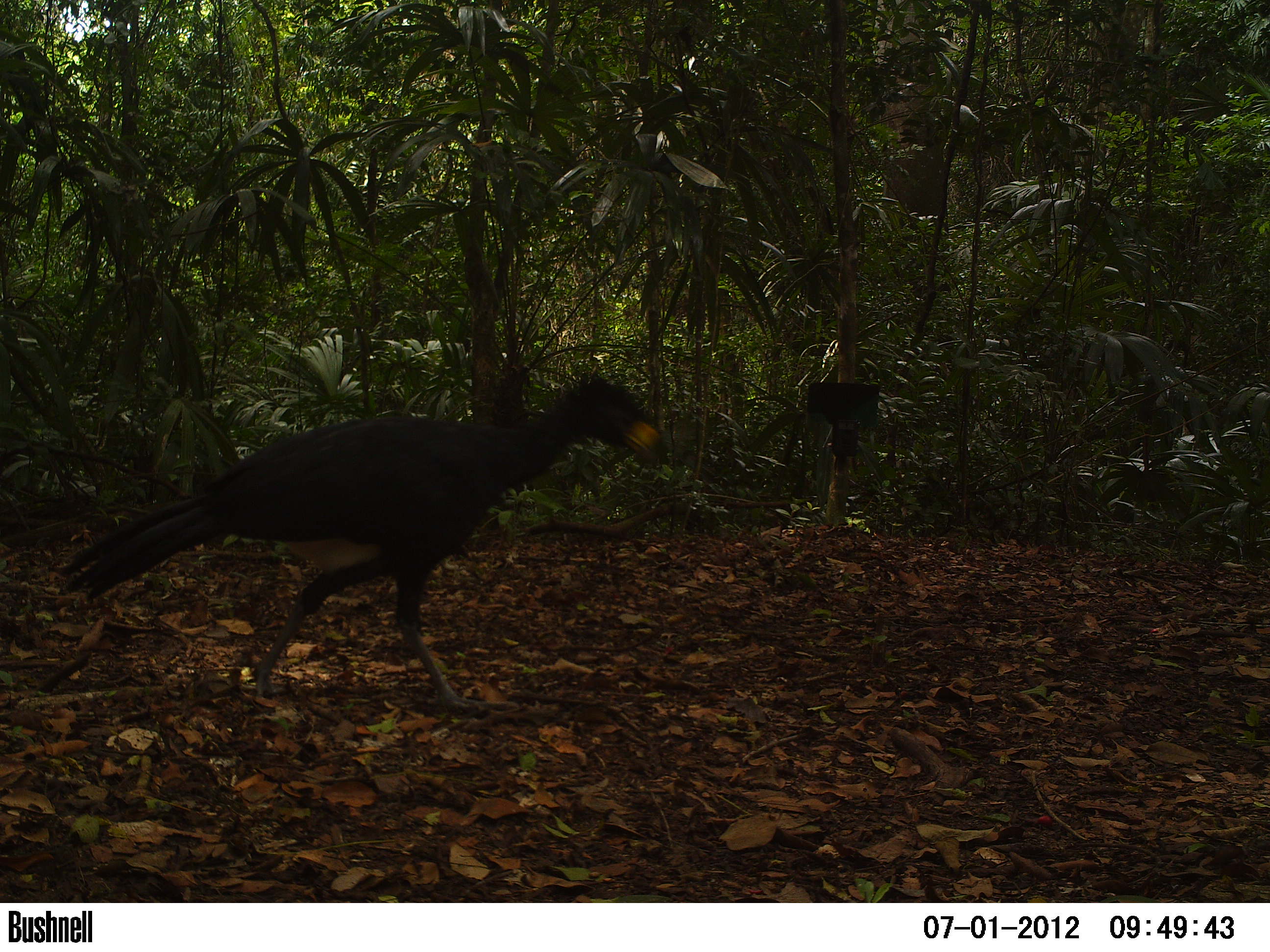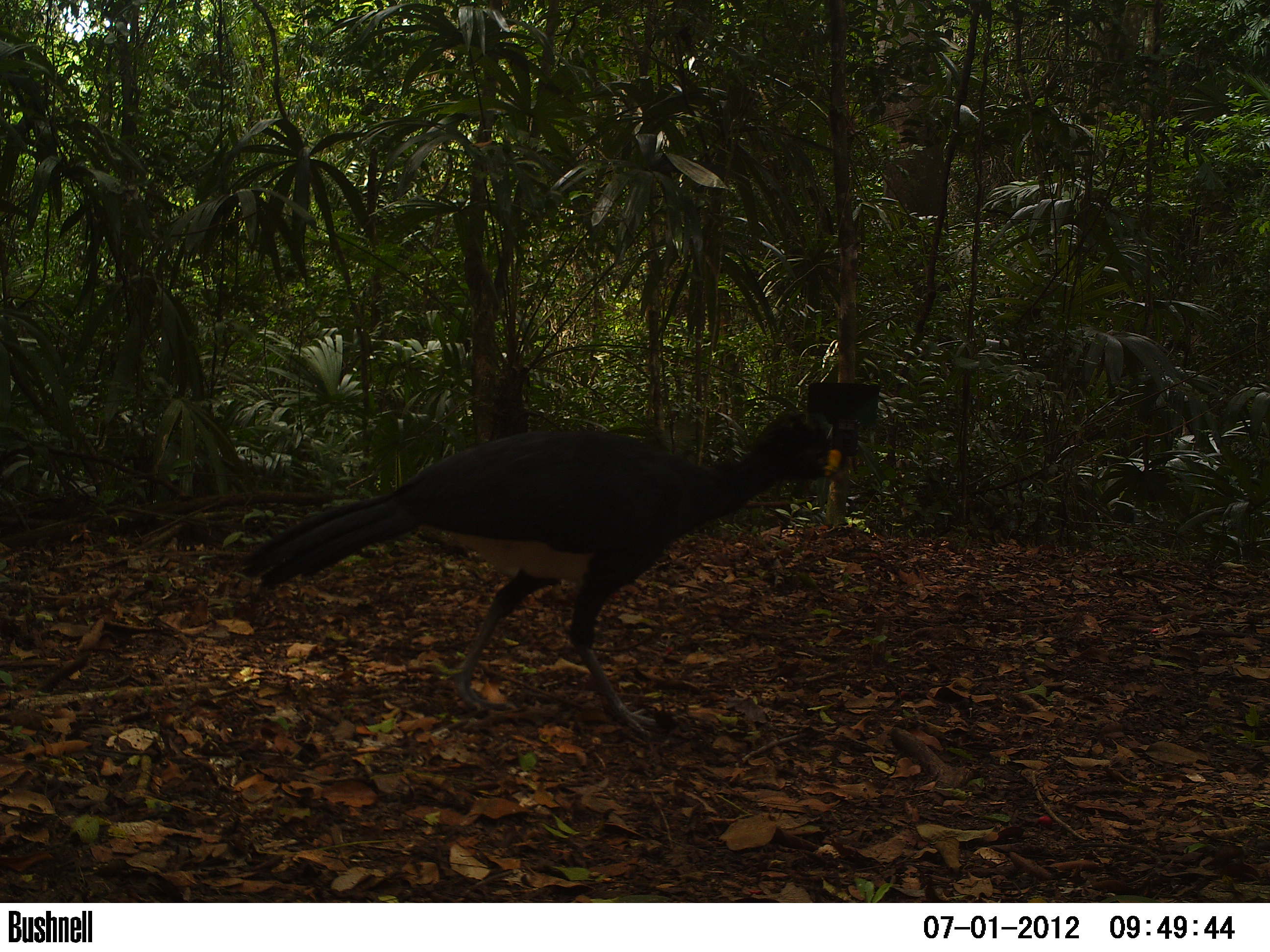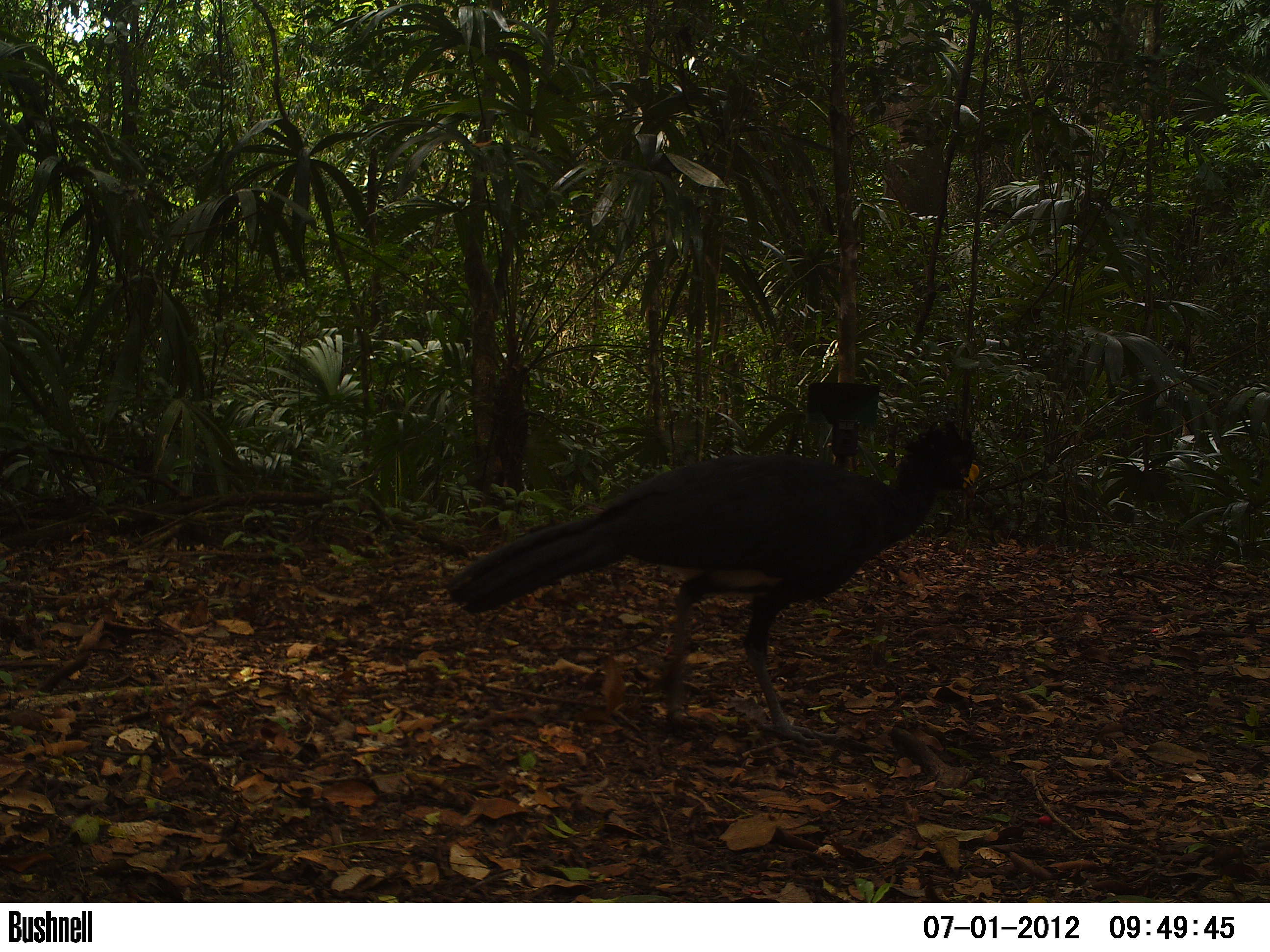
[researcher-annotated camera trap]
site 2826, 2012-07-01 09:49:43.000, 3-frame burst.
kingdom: Animalia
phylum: Chordata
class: Aves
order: Galliformes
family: Cracidae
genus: Crax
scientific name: Crax rubra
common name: great curassow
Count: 1.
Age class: adult.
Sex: male.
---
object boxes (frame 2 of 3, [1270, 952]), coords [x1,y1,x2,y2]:
crax rubra: [237,407,847,736]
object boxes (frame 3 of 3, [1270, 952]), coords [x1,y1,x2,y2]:
crax rubra: [442,415,981,744]